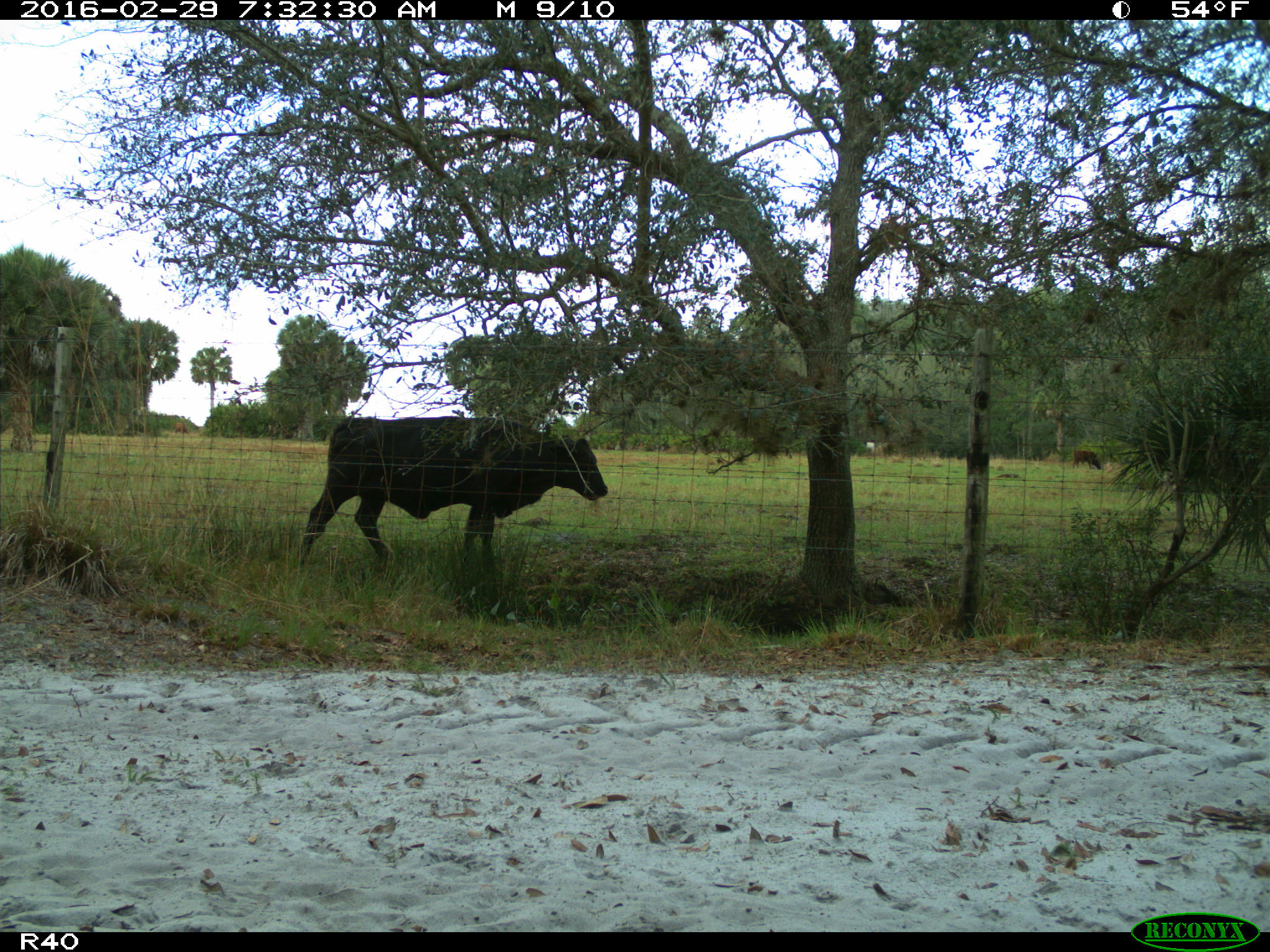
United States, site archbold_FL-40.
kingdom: Animalia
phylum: Chordata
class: Mammalia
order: Artiodactyla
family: Bovidae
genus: Bos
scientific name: Bos taurus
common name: domestic cow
Bos taurus (domestic cow).